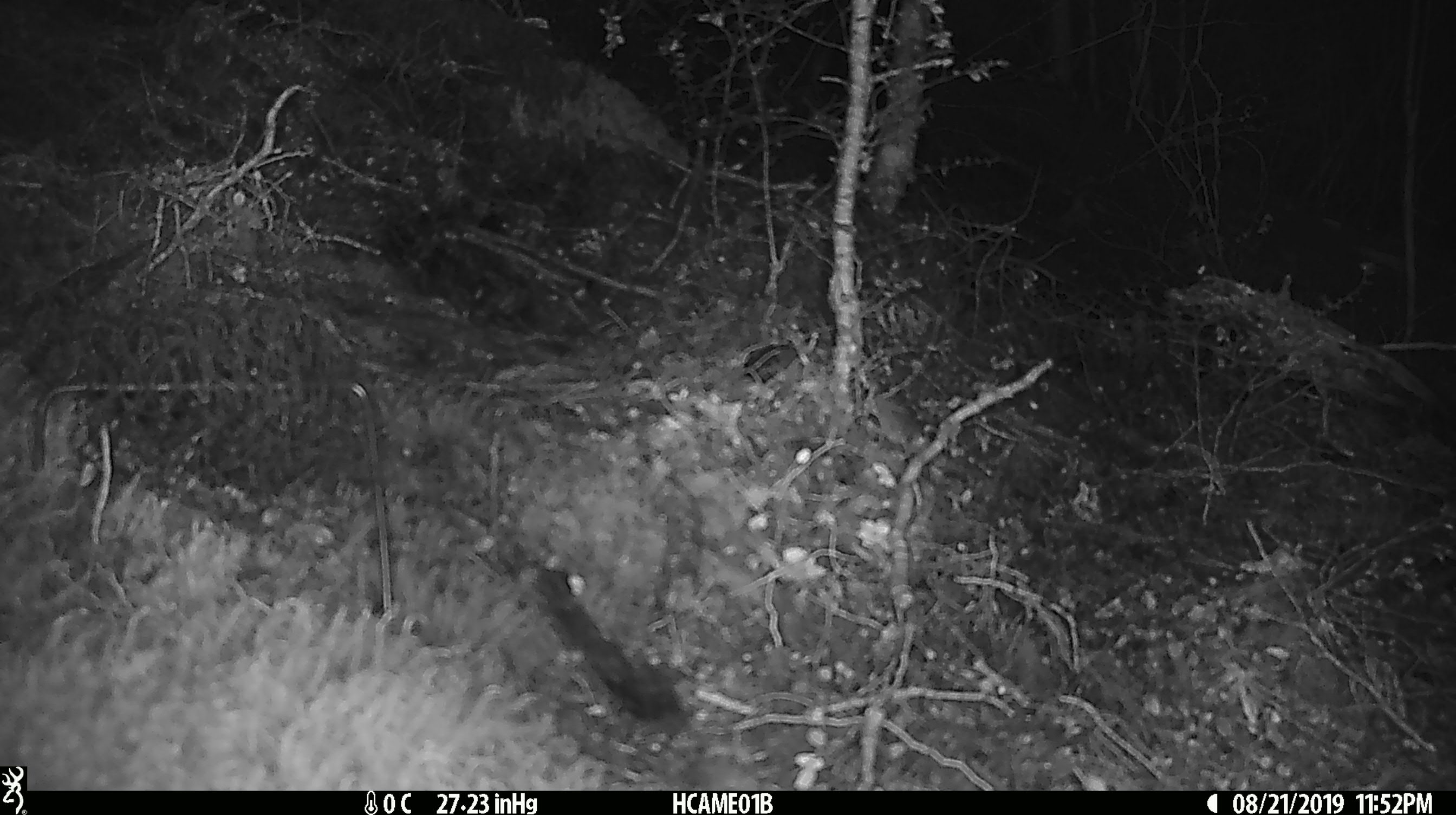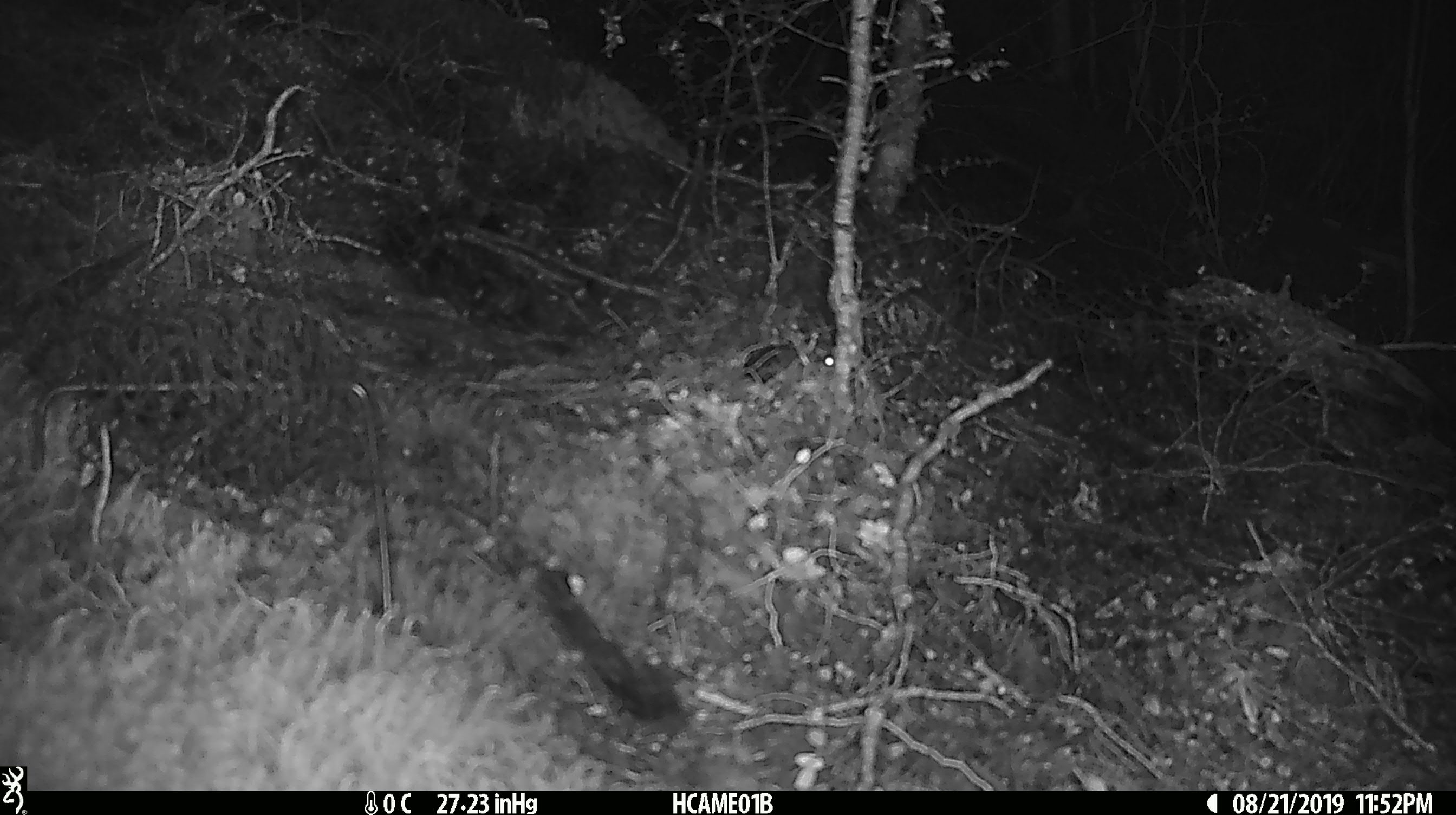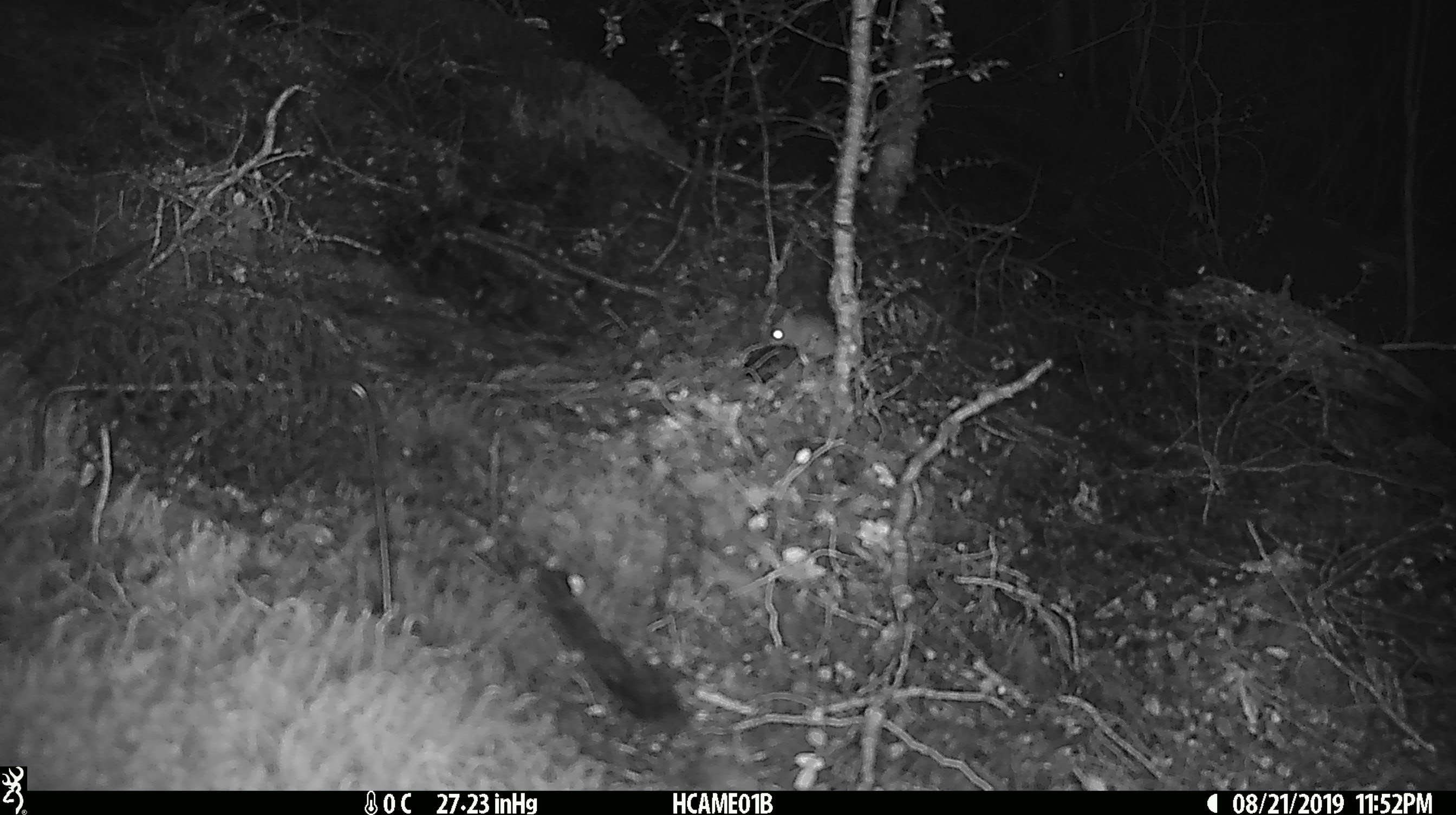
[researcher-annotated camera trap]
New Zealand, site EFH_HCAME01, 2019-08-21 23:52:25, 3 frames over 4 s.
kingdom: Animalia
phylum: Chordata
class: Mammalia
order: Rodentia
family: Muridae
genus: Mus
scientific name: Mus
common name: mouse